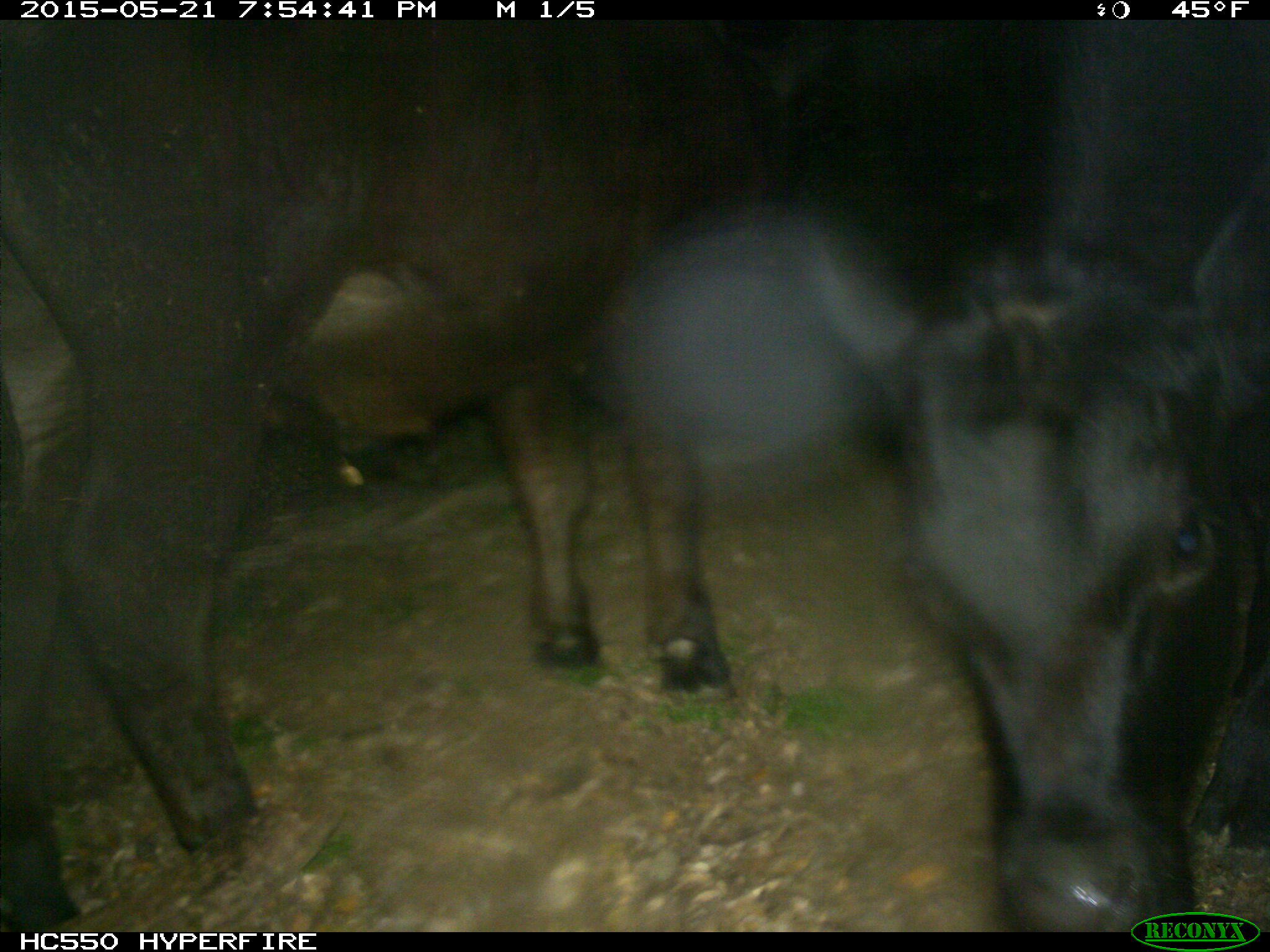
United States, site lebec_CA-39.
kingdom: Animalia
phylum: Chordata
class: Mammalia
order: Artiodactyla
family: Bovidae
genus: Bos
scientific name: Bos taurus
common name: domestic cow